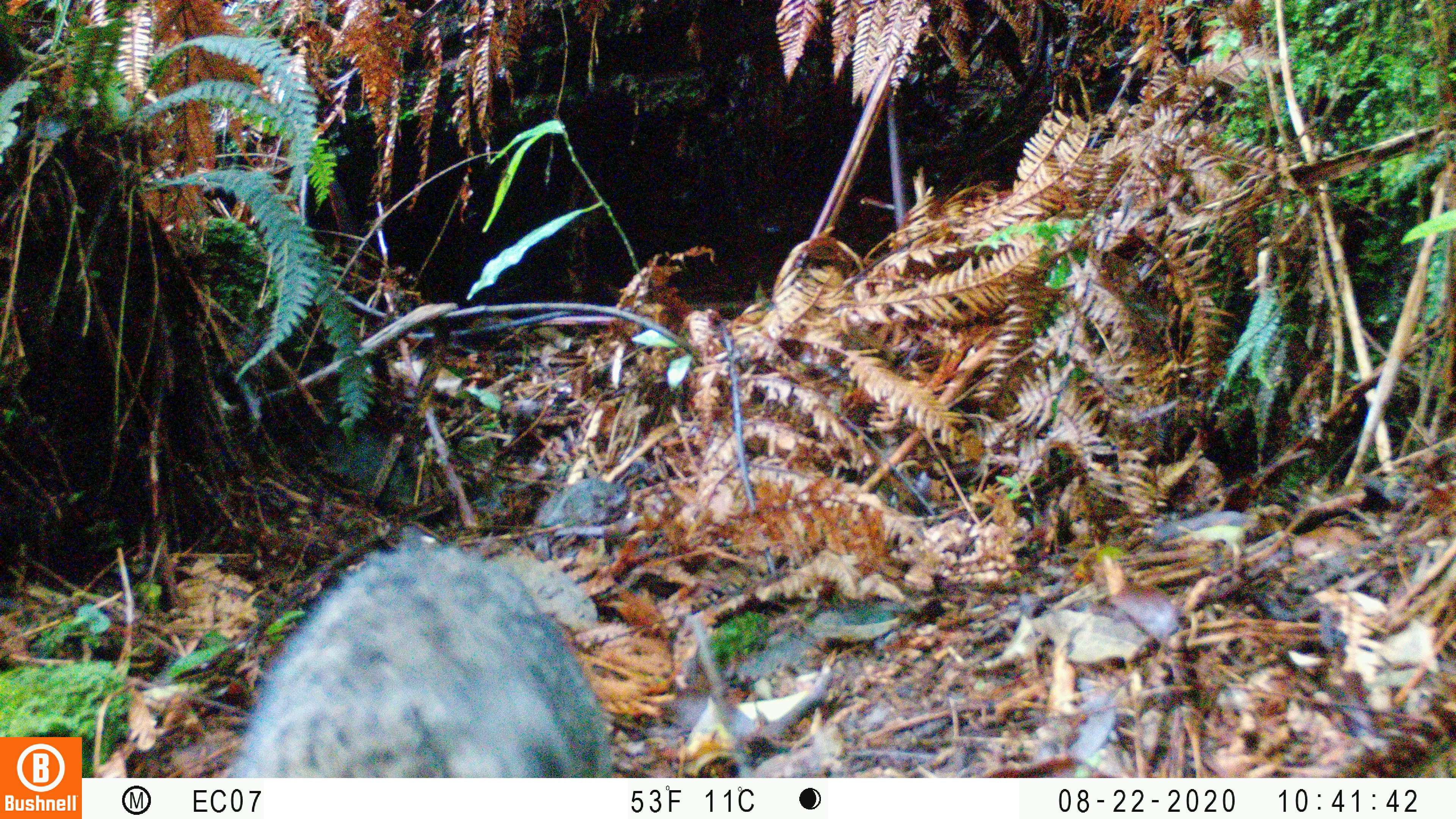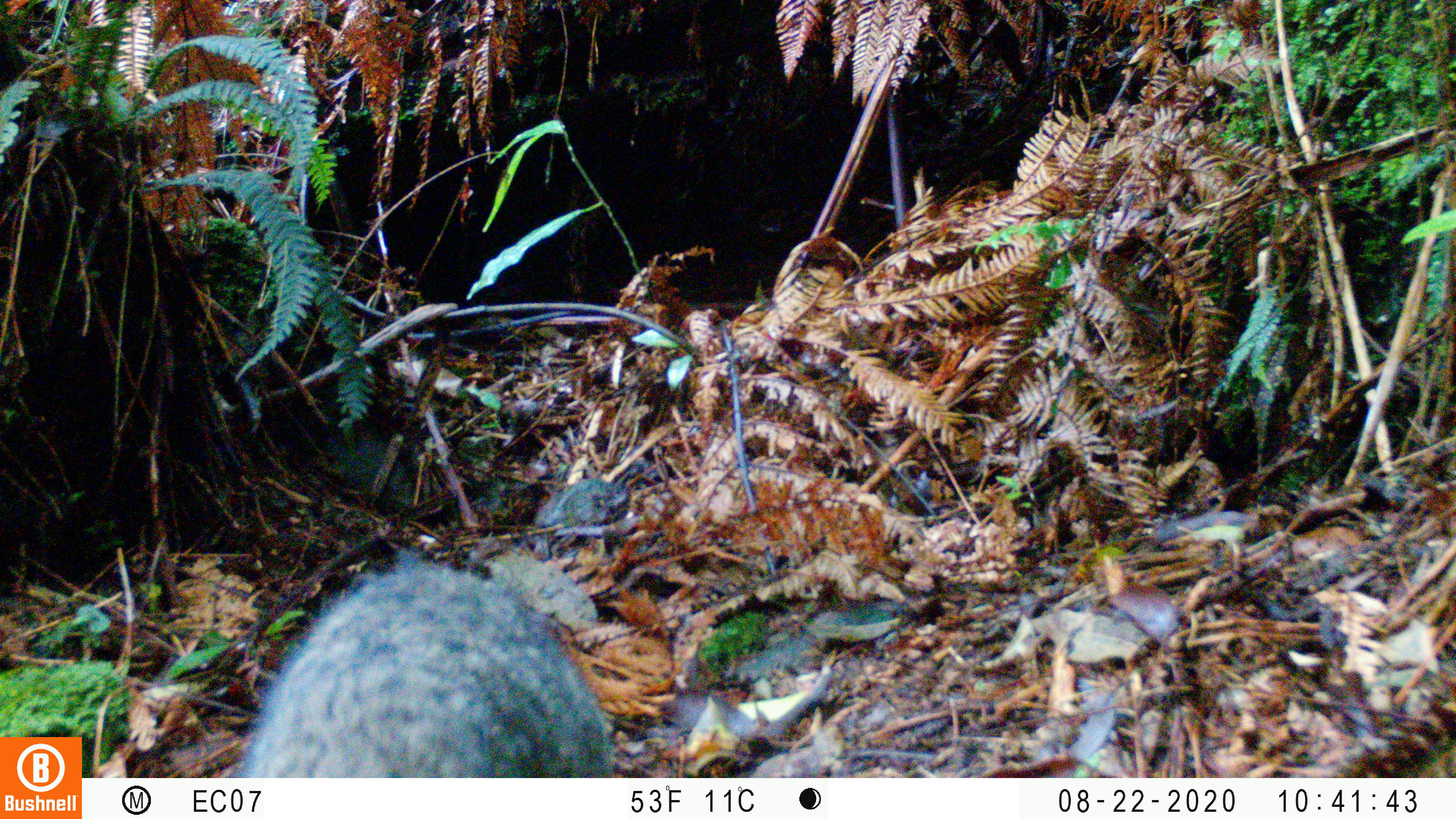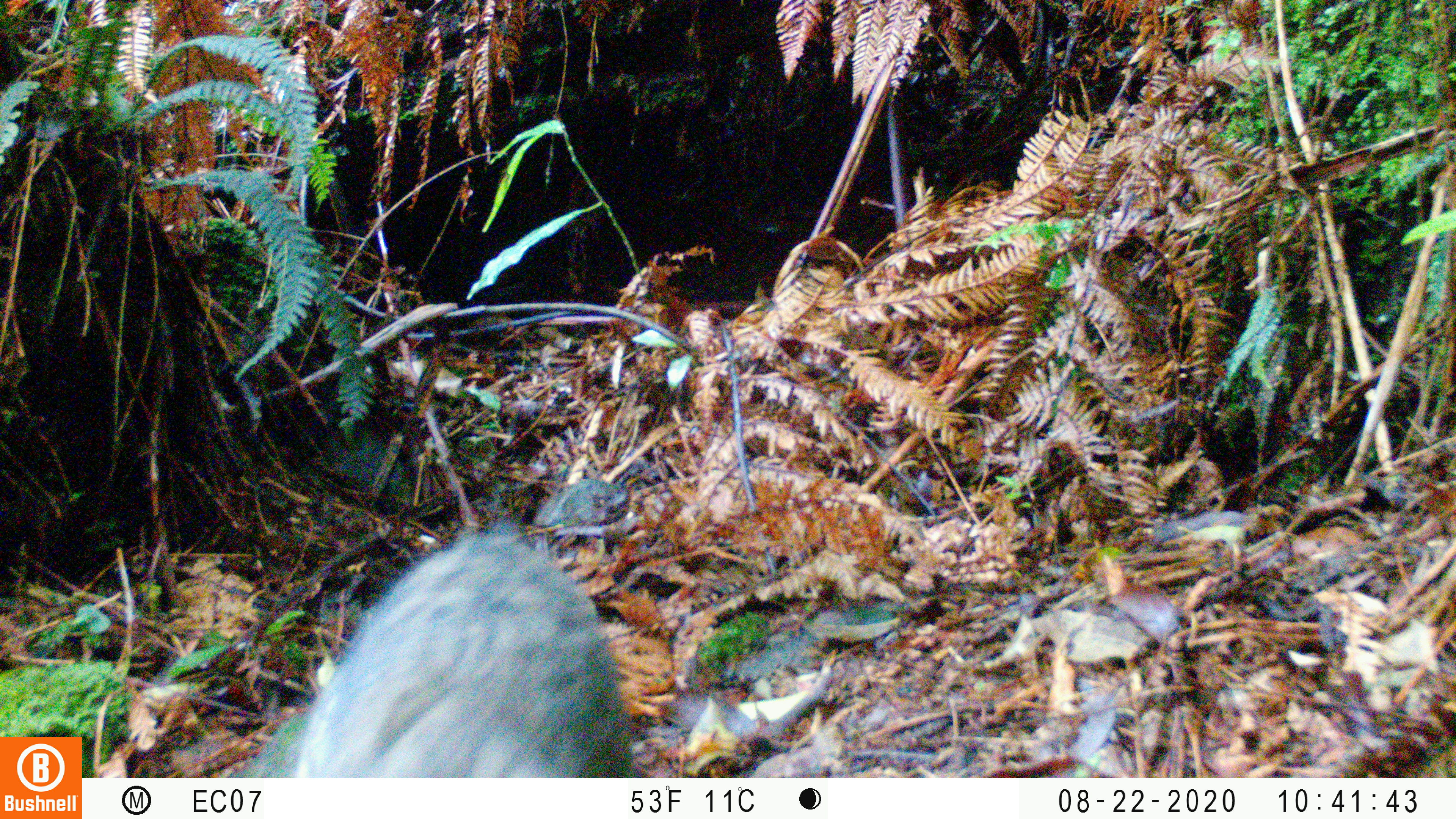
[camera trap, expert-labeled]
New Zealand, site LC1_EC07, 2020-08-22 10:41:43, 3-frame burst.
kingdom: Animalia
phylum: Chordata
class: Mammalia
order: Carnivora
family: Felidae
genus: Felis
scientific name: Felis catus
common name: domestic cat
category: cat